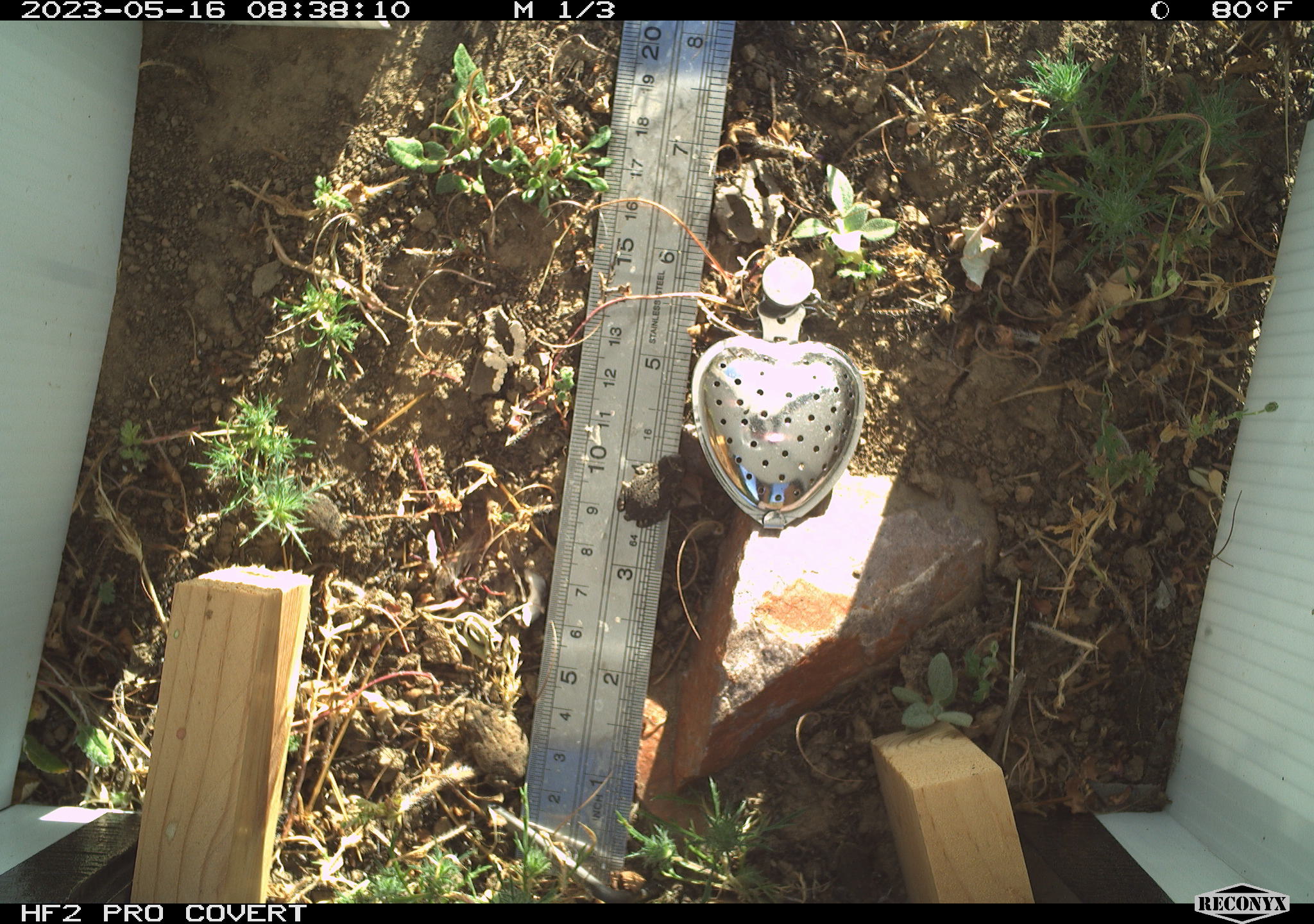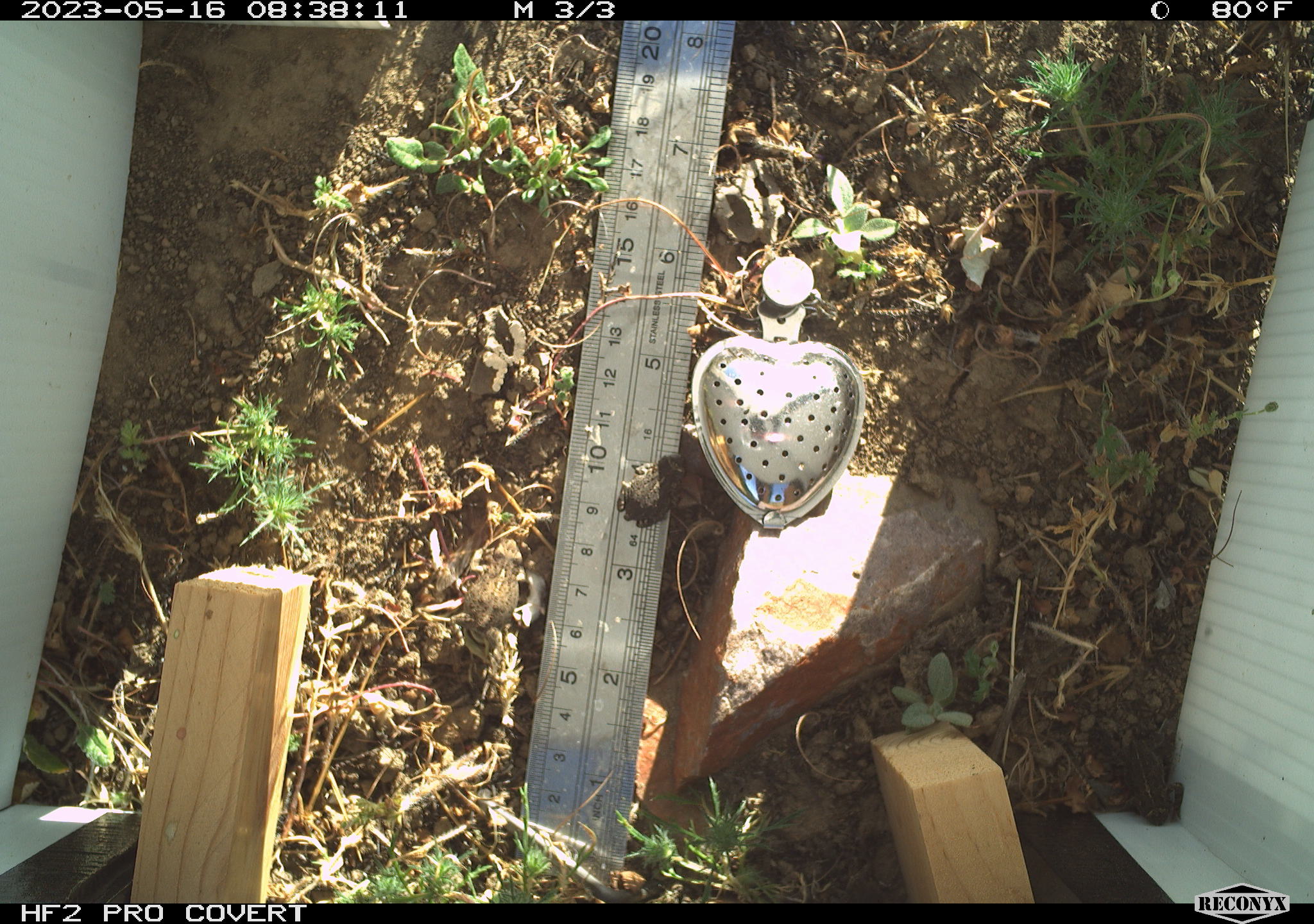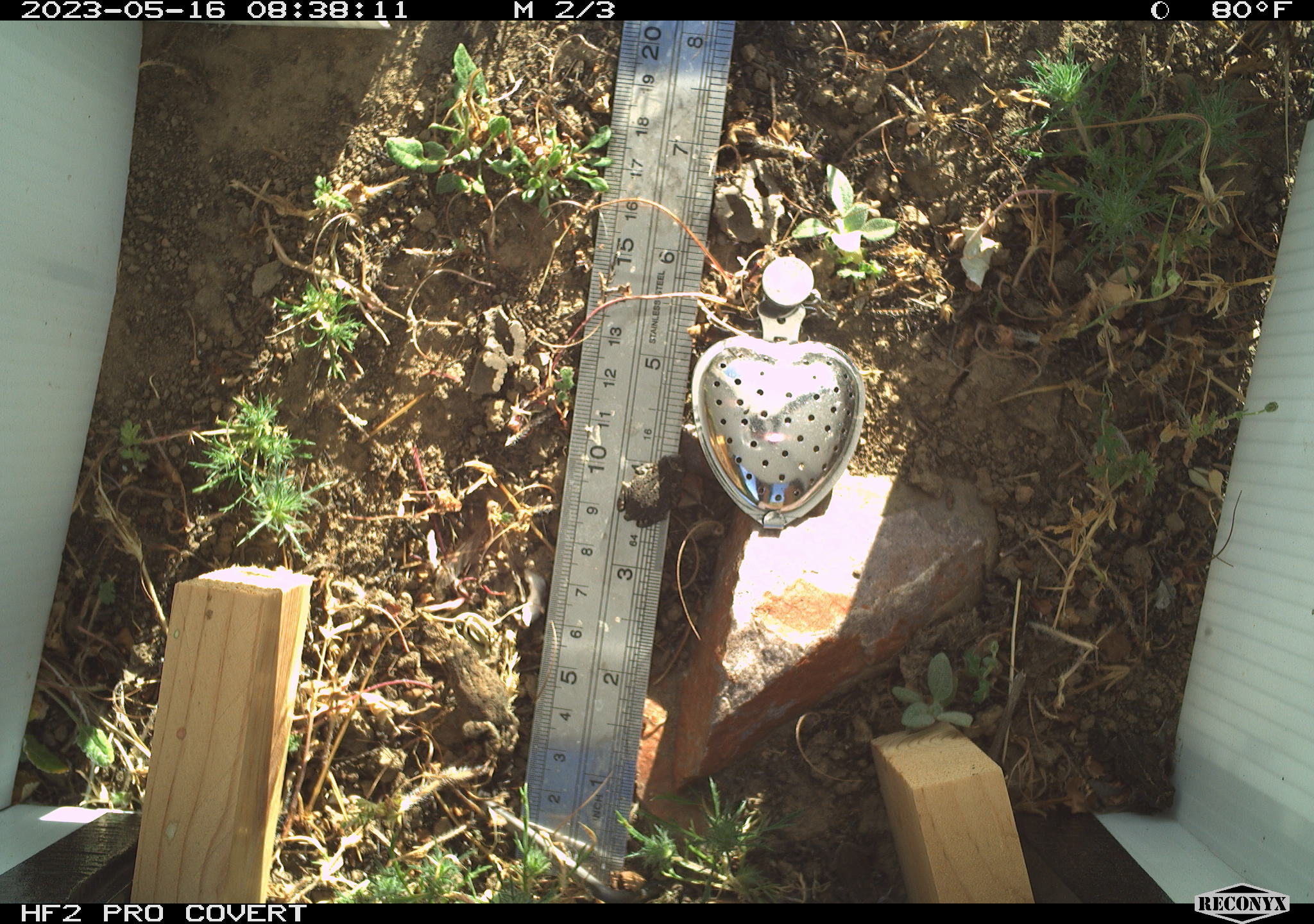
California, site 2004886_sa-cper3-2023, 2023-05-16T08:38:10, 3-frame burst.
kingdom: Animalia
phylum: Chordata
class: Amphibia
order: Anura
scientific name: Anura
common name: frogs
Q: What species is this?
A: Frogs (Anura).